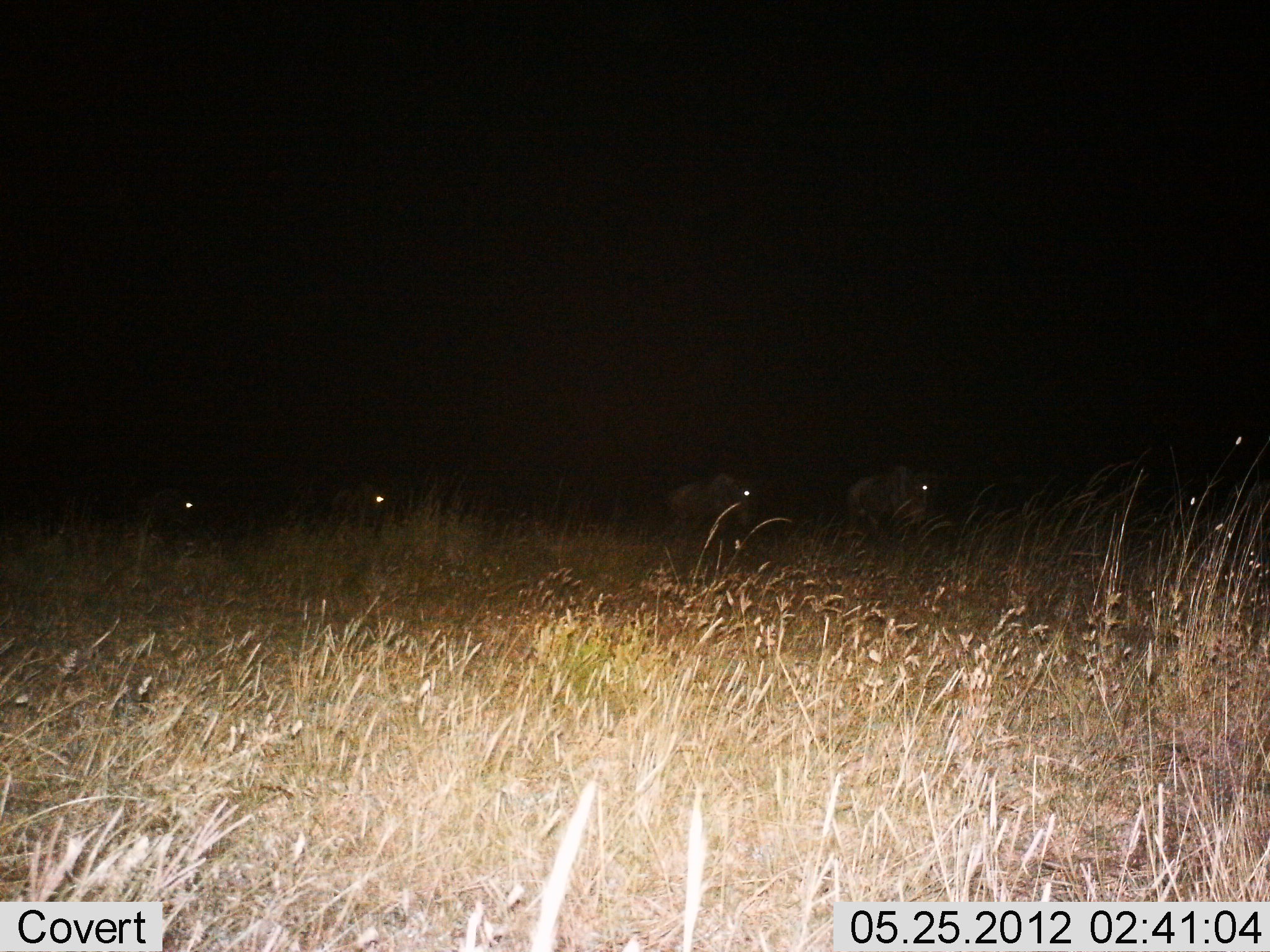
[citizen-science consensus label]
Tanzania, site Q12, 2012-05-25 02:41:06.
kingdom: Animalia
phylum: Chordata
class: Mammalia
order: Artiodactyla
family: Bovidae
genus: Connochaetes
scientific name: Connochaetes taurinus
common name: blue wildebeest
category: wildebeest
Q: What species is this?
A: Wildebeest (blue wildebeest) (Connochaetes taurinus).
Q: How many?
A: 4.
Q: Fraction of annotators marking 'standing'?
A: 0%.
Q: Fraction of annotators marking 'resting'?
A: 0%.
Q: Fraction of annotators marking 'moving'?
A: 100%.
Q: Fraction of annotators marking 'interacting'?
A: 0%.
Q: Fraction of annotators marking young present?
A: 0%.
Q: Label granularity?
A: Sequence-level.